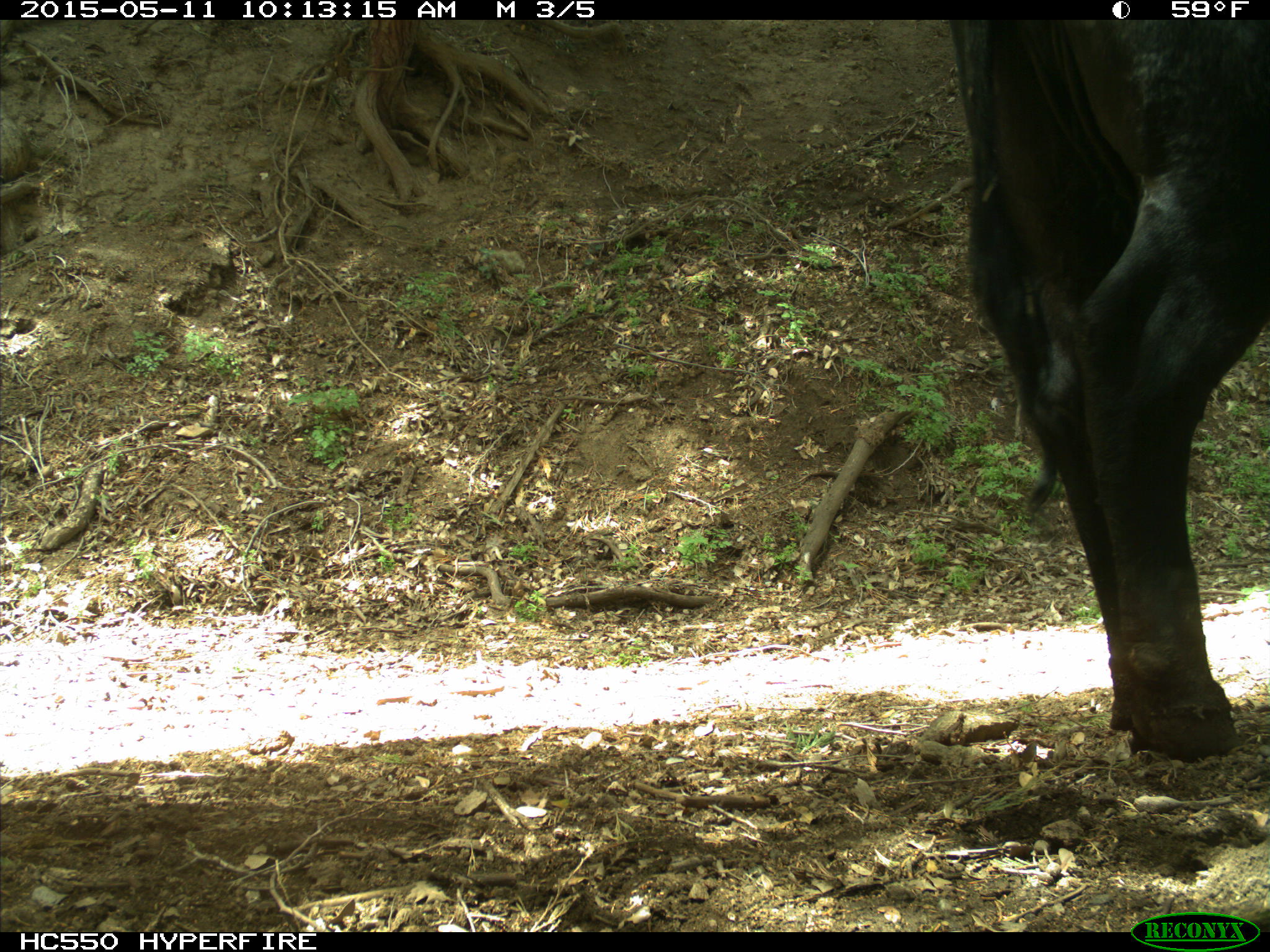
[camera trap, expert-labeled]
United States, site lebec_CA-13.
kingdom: Animalia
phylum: Chordata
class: Mammalia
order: Artiodactyla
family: Bovidae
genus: Bos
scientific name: Bos taurus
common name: domestic cow